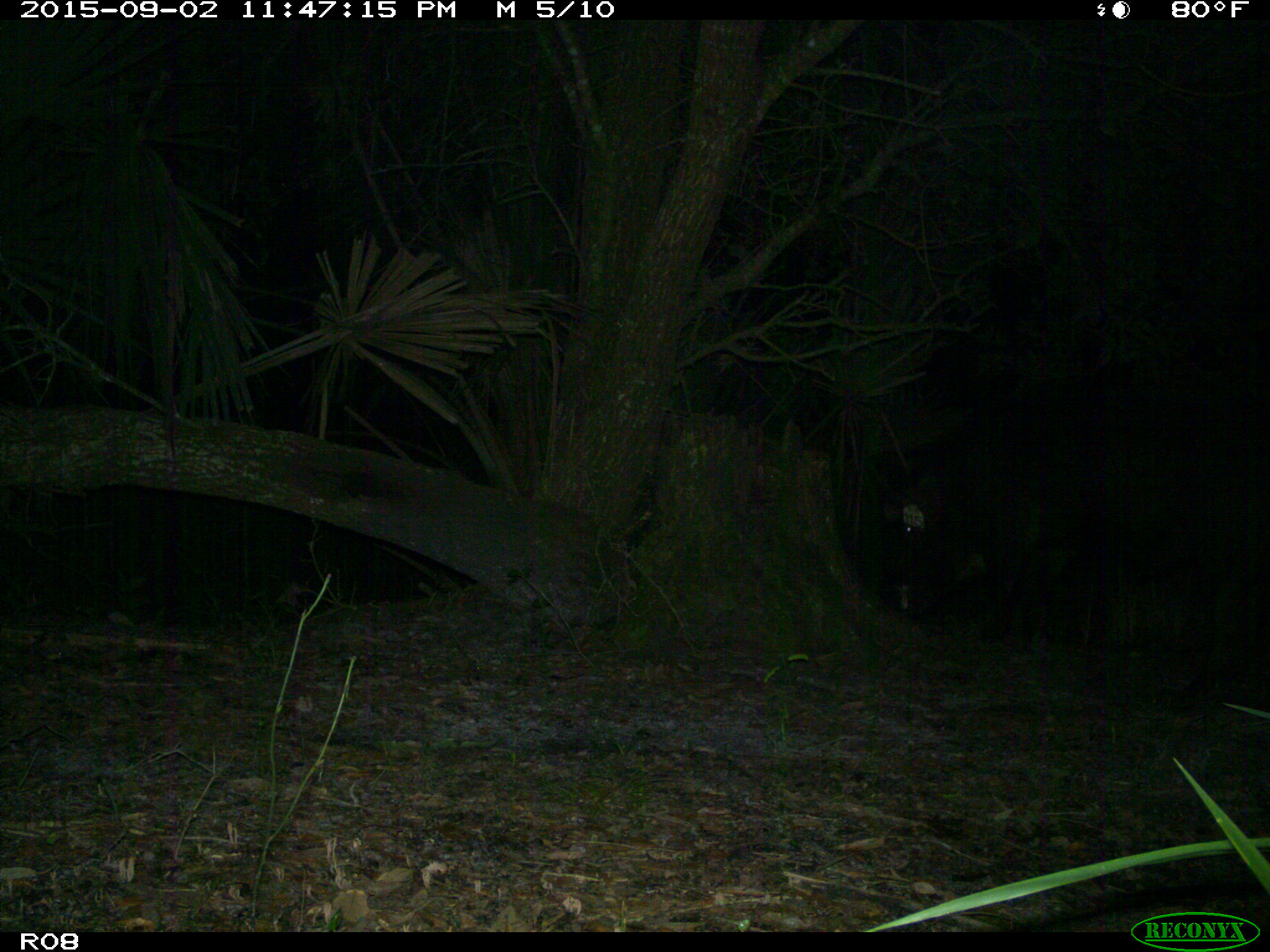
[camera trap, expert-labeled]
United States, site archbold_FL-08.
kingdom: Animalia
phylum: Chordata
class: Mammalia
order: Artiodactyla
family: Suidae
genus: Sus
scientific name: Sus scrofa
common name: wild boar